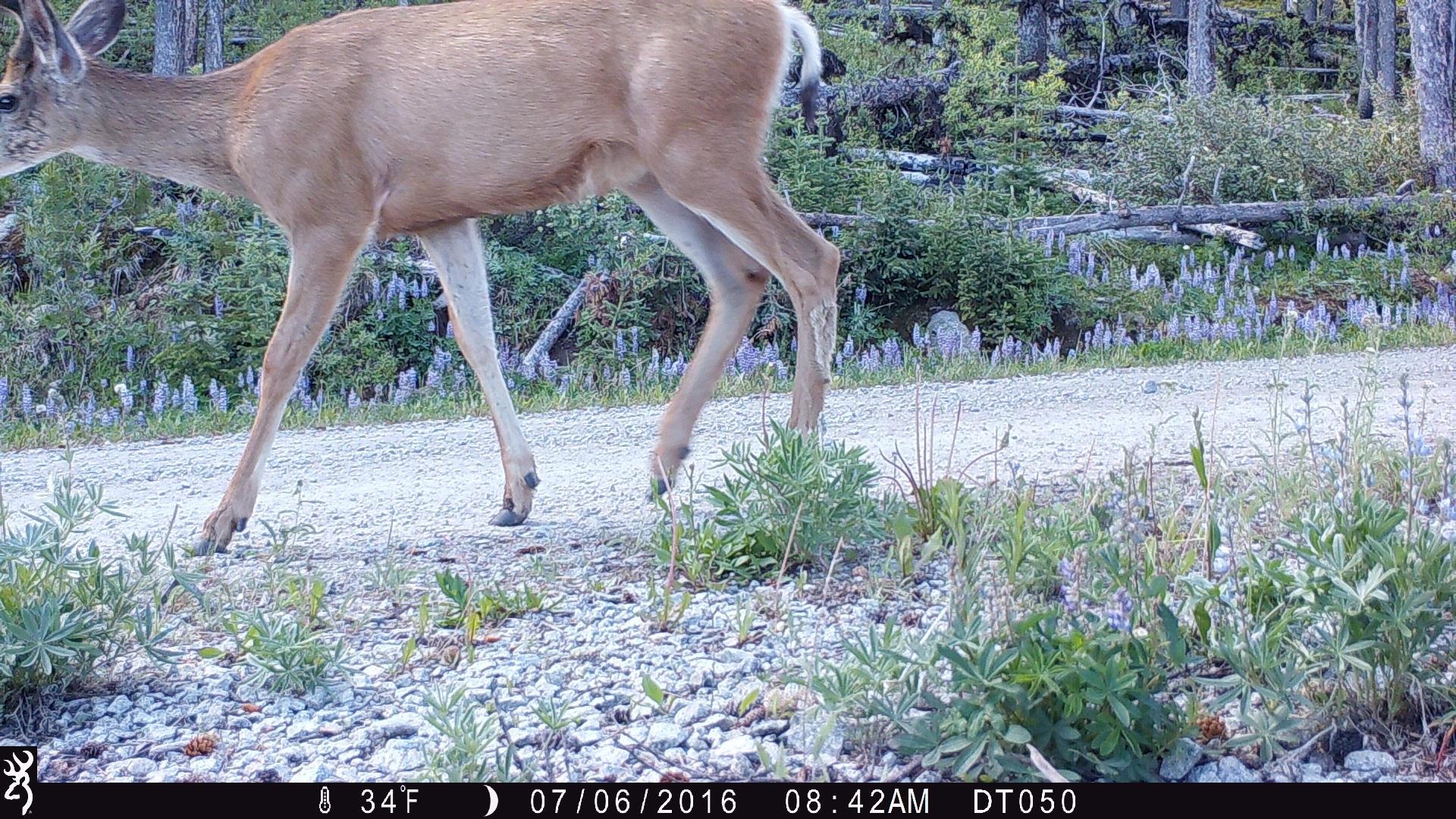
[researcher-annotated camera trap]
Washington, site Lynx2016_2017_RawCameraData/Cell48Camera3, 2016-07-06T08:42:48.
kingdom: Animalia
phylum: Chordata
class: Mammalia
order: Artiodactyla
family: Cervidae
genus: Odocoileus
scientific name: Odocoileus hemionus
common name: mule deer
Odocoileus hemionus (mule deer). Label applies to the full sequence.